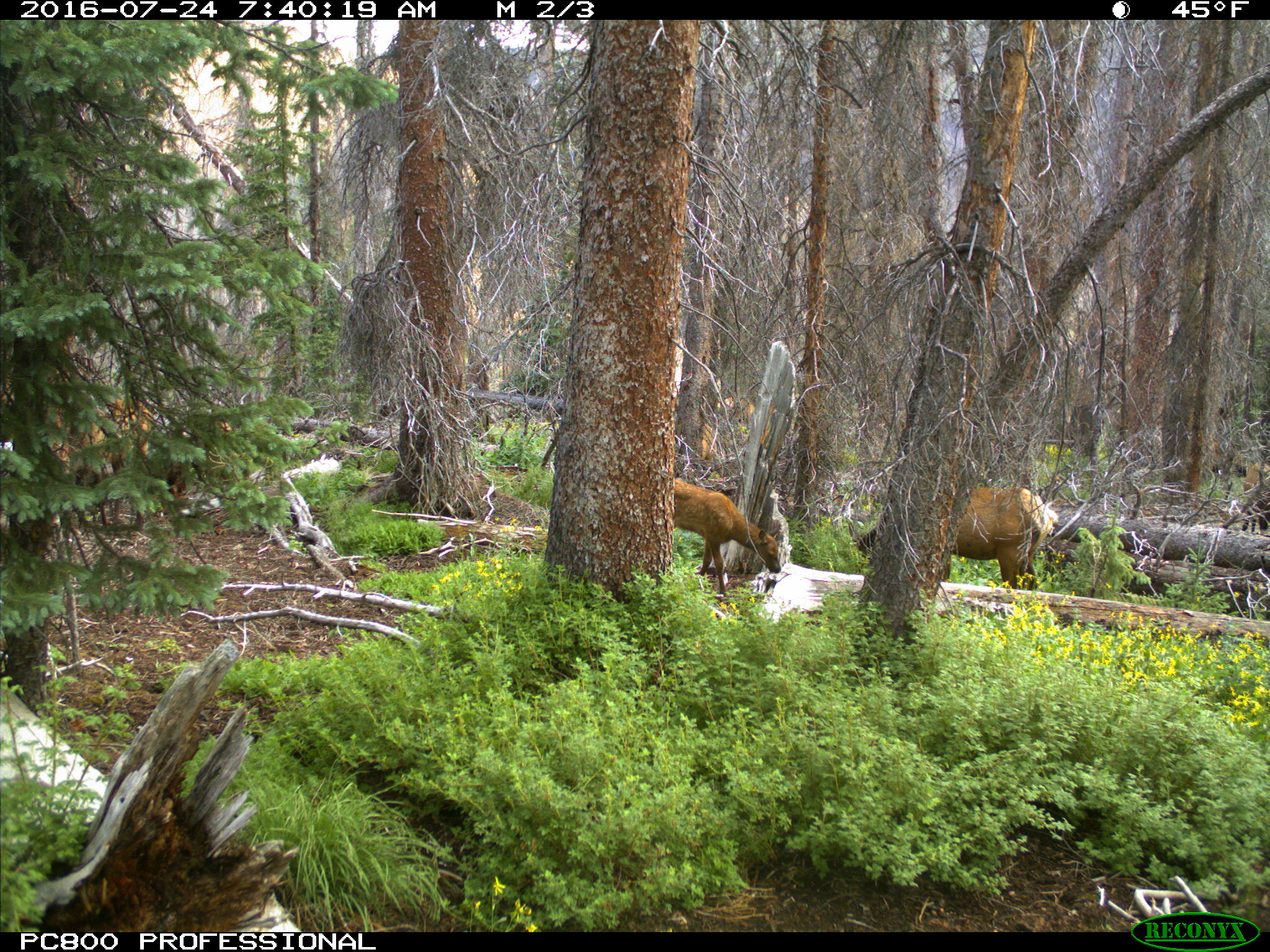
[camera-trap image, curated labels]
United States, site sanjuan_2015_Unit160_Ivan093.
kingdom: Animalia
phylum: Chordata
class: Mammalia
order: Artiodactyla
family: Cervidae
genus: Cervus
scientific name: Cervus elaphus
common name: red deer